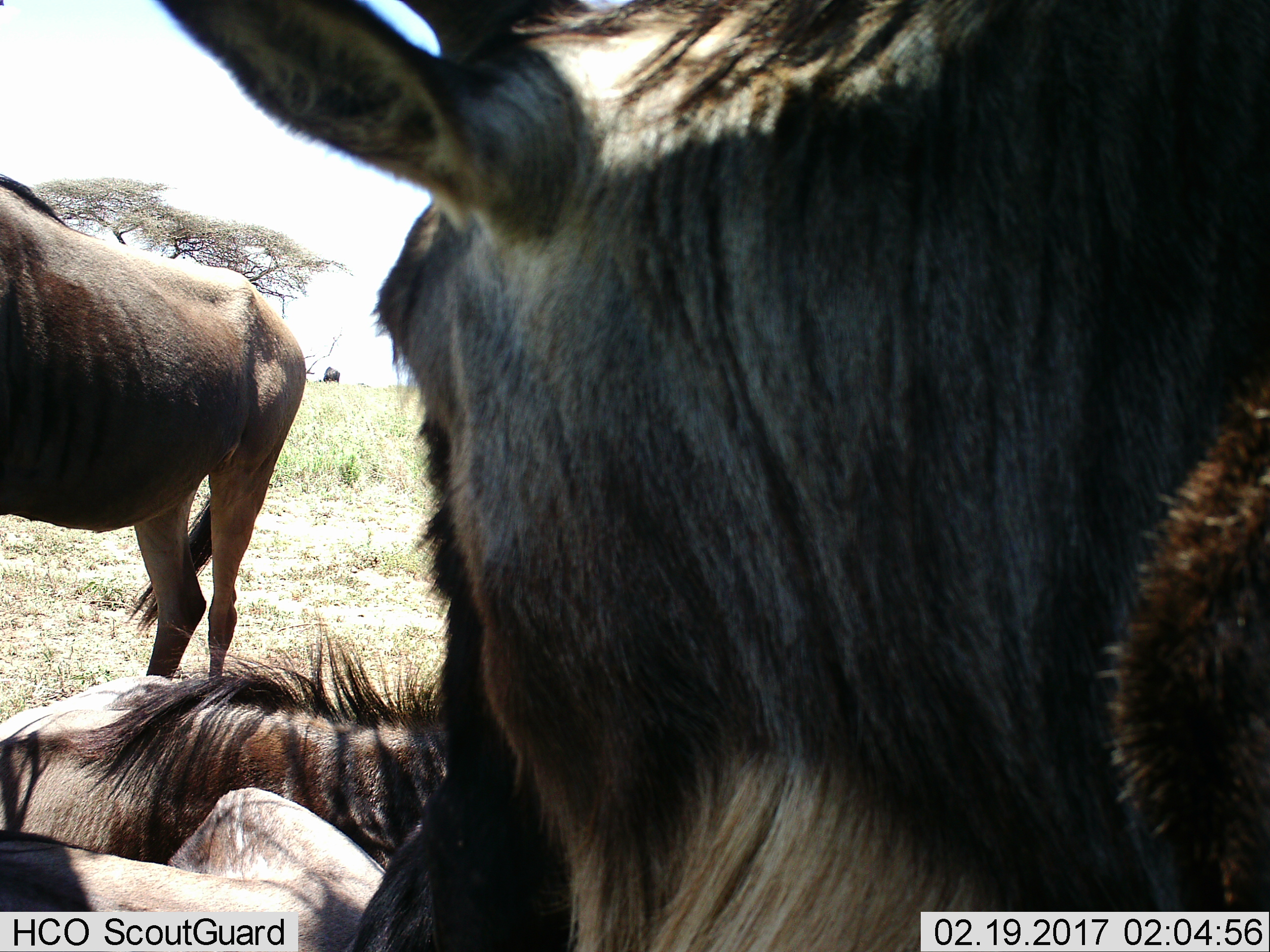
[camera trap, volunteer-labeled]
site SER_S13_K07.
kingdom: Animalia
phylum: Chordata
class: Mammalia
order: Artiodactyla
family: Bovidae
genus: Connochaetes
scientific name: Connochaetes taurinus taurinus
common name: blue wildebeest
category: wildebeestblue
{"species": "wildebeestblue (blue wildebeest) (Connochaetes taurinus taurinus)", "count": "4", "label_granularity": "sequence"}